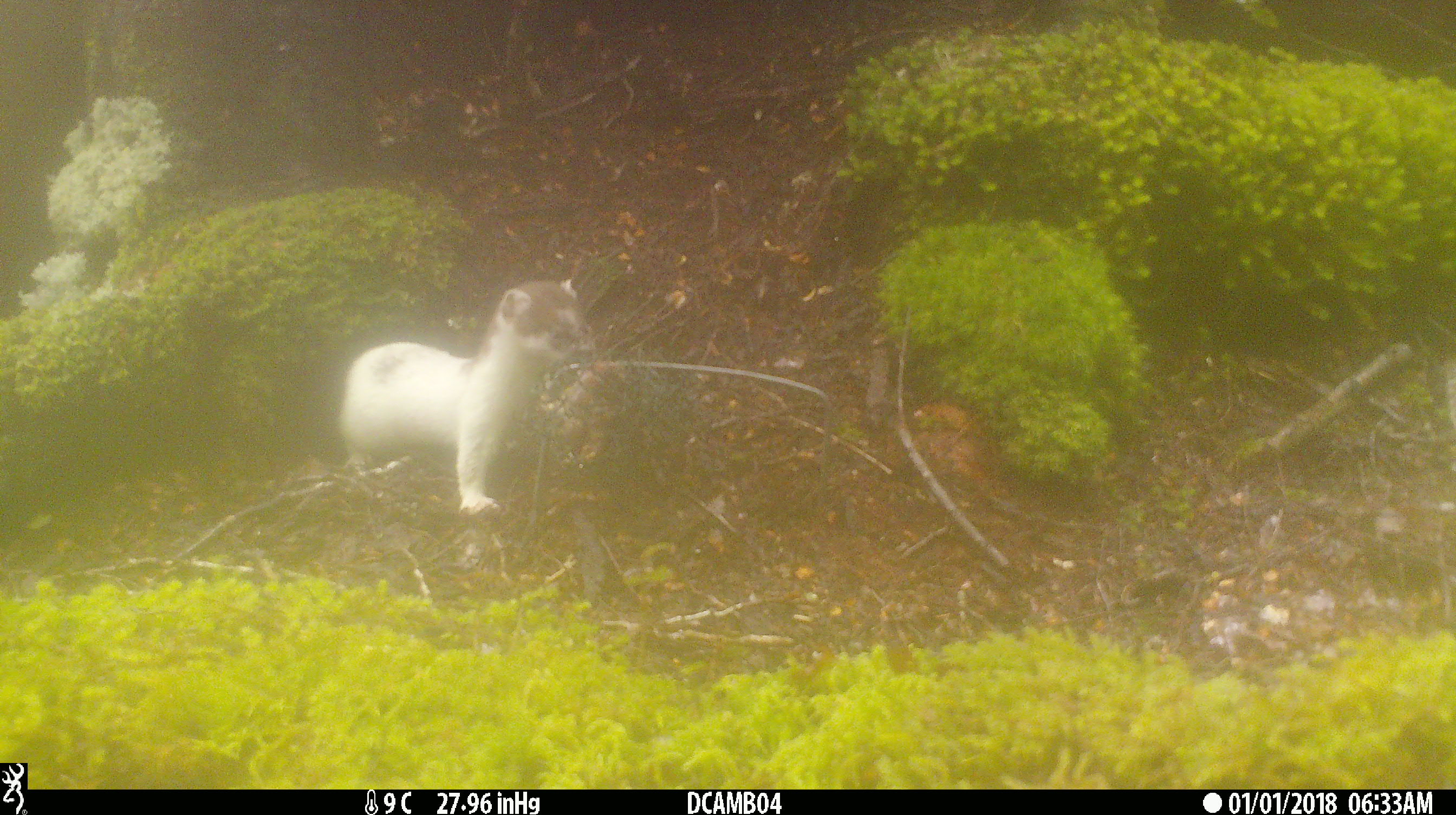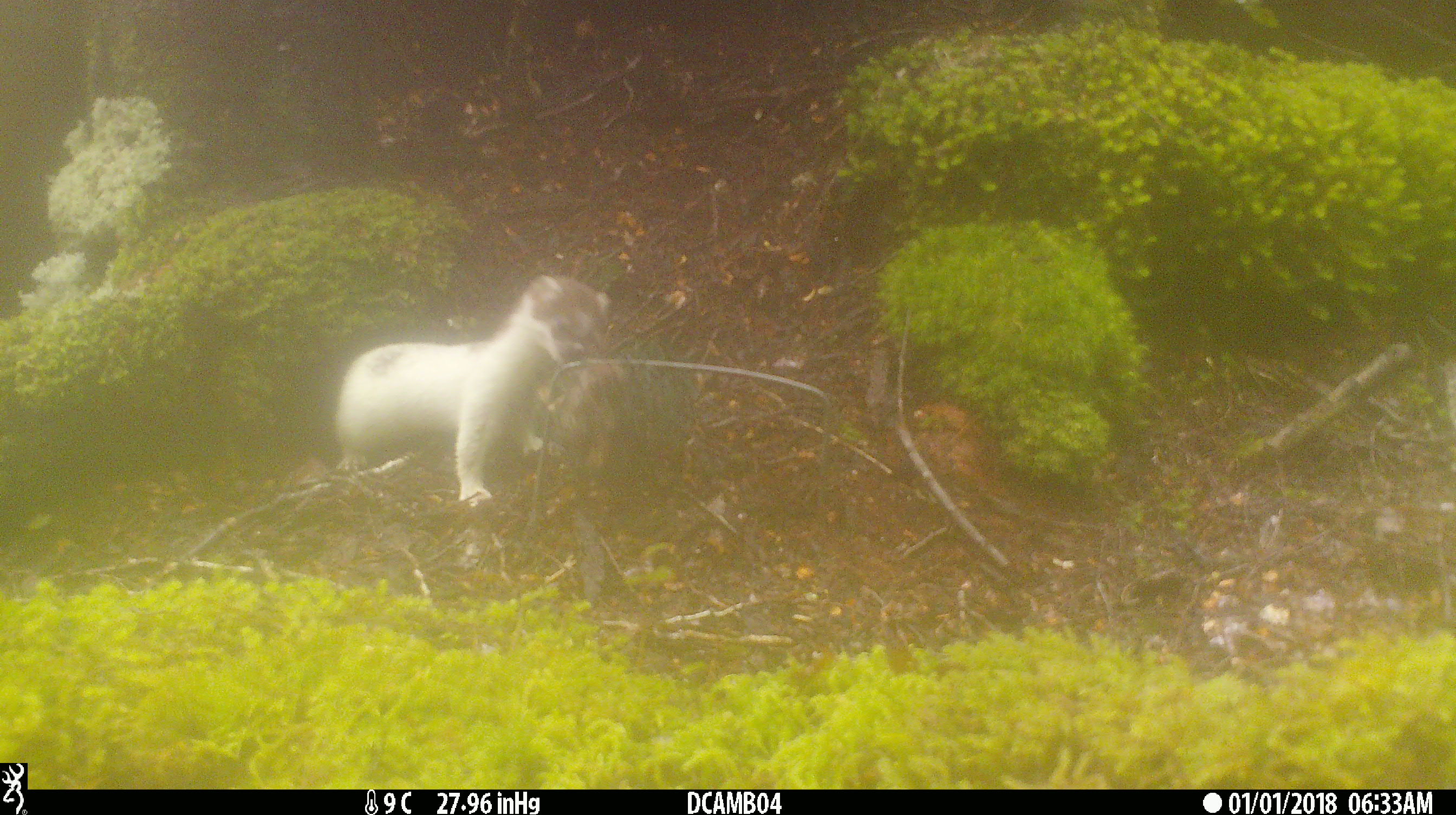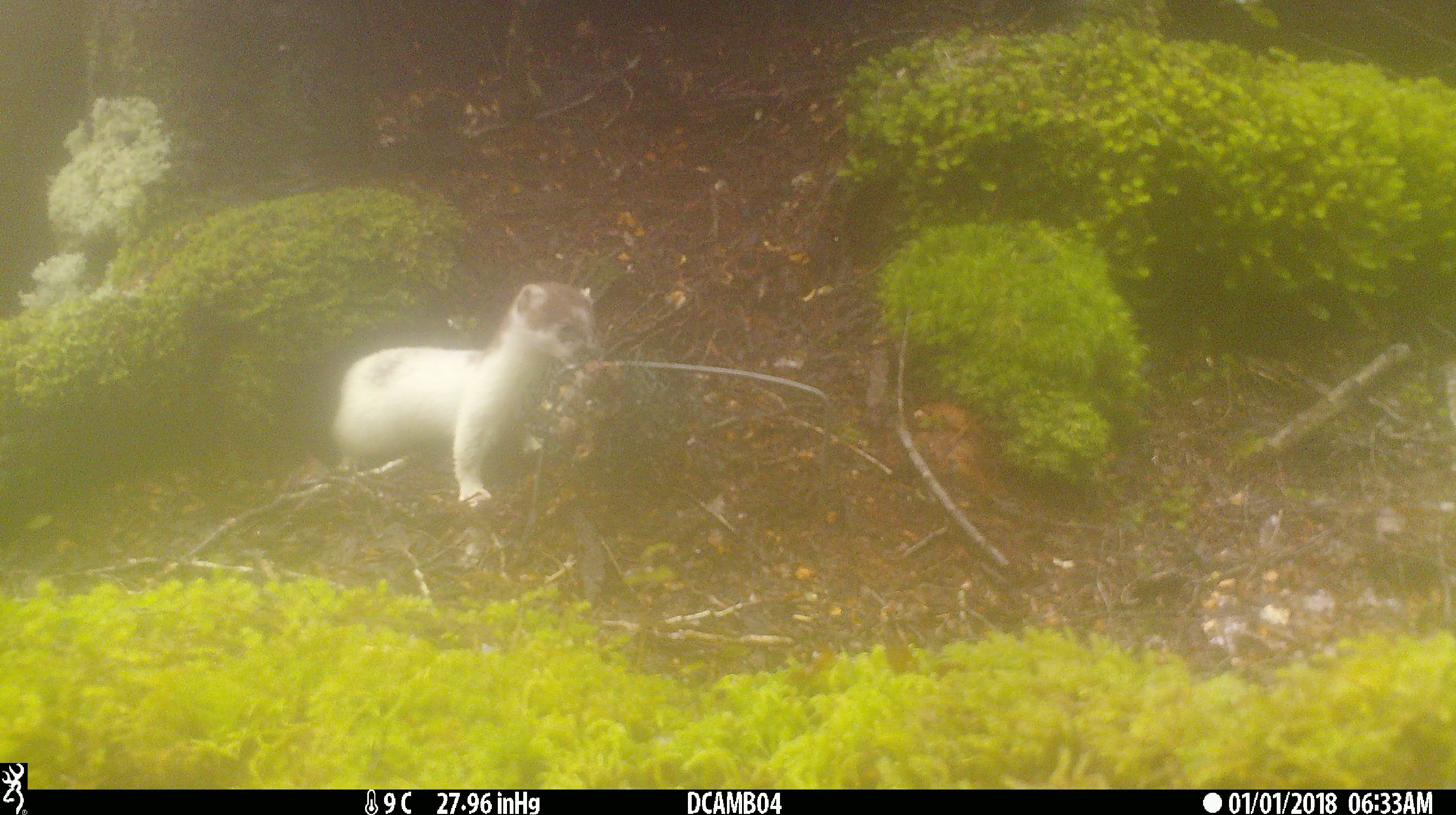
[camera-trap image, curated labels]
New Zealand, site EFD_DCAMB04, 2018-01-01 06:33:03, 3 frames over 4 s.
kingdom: Animalia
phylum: Chordata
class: Mammalia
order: Carnivora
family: Mustelidae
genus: Mustela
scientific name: Mustela erminea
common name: stoat